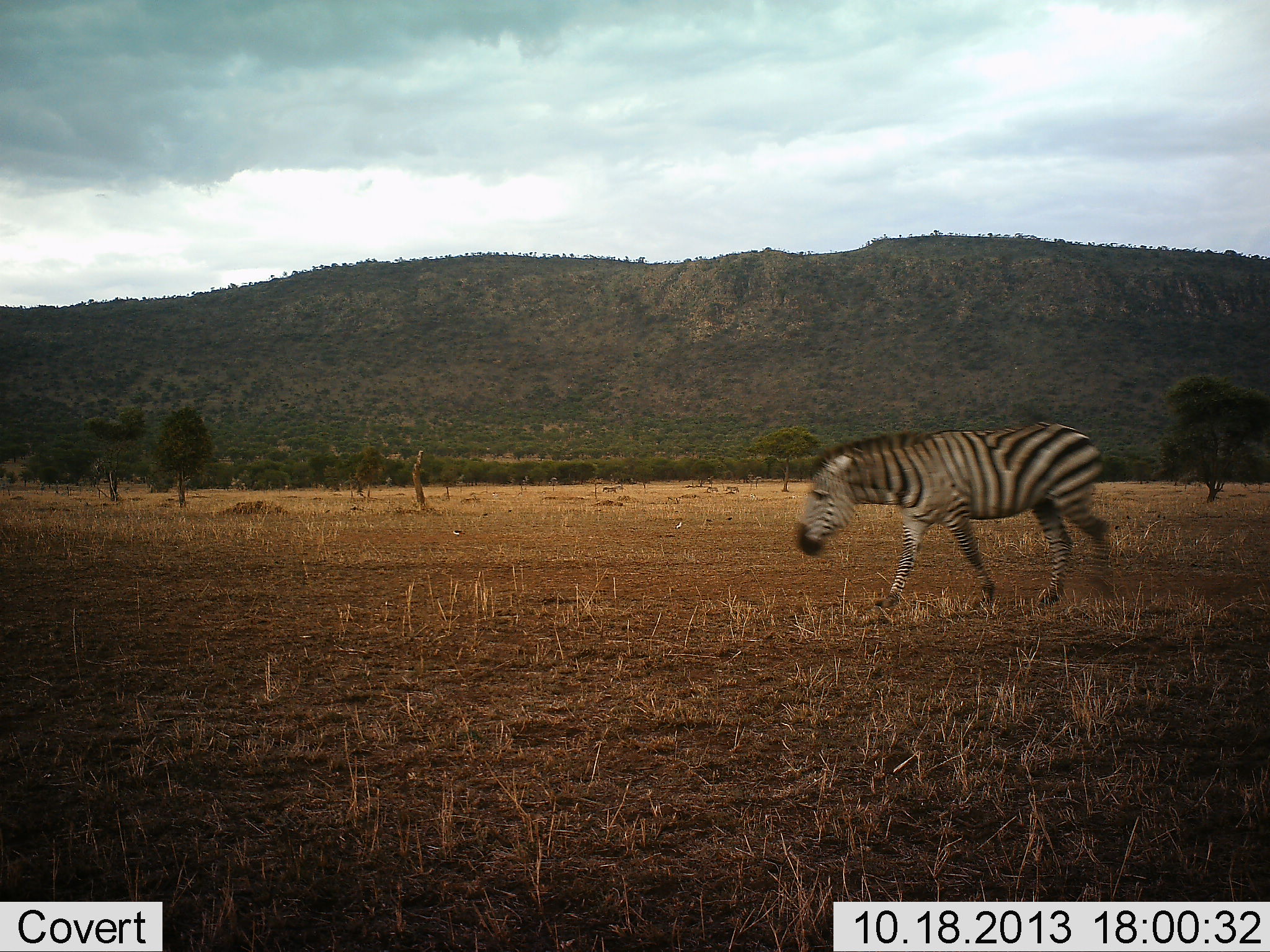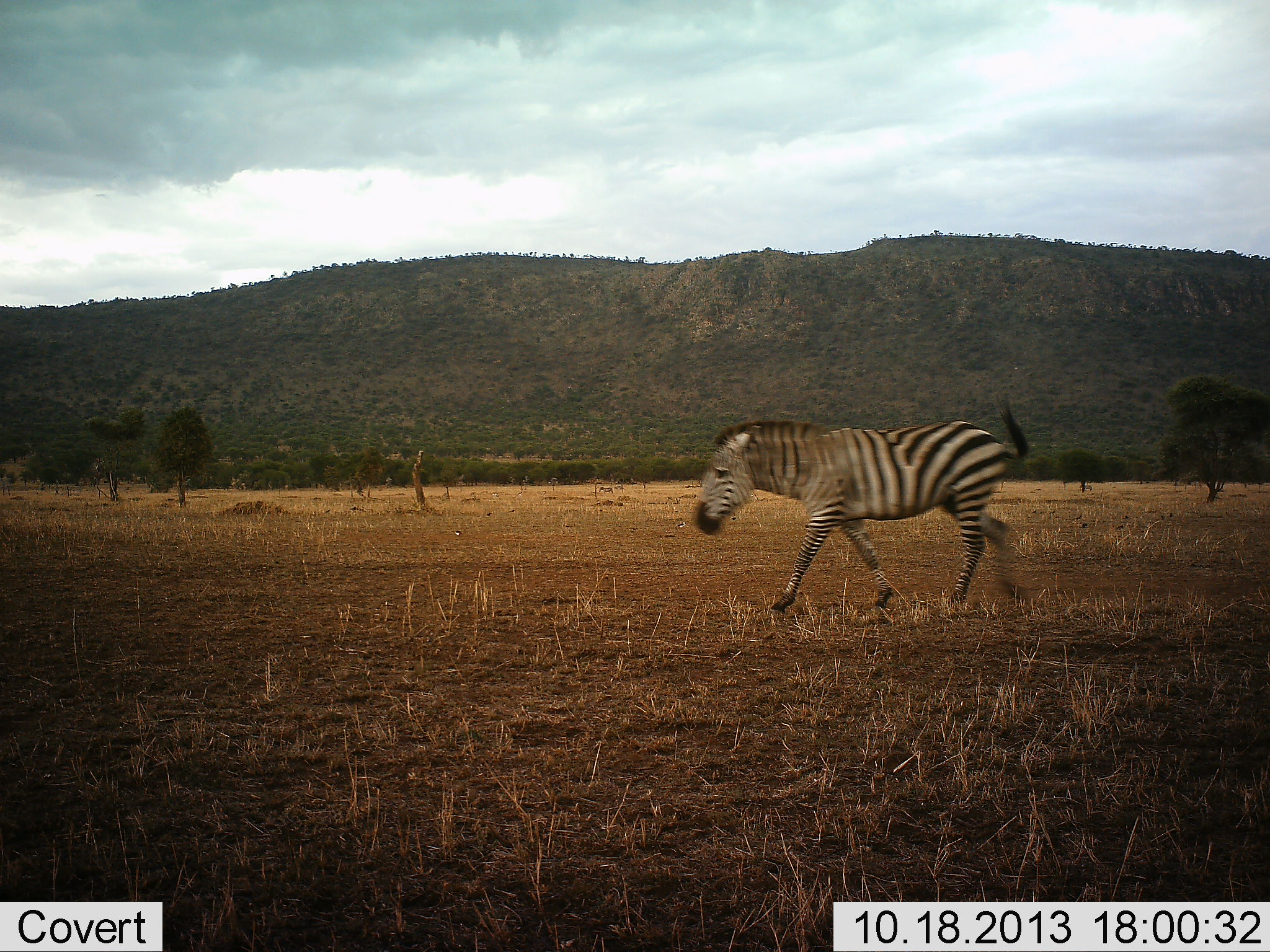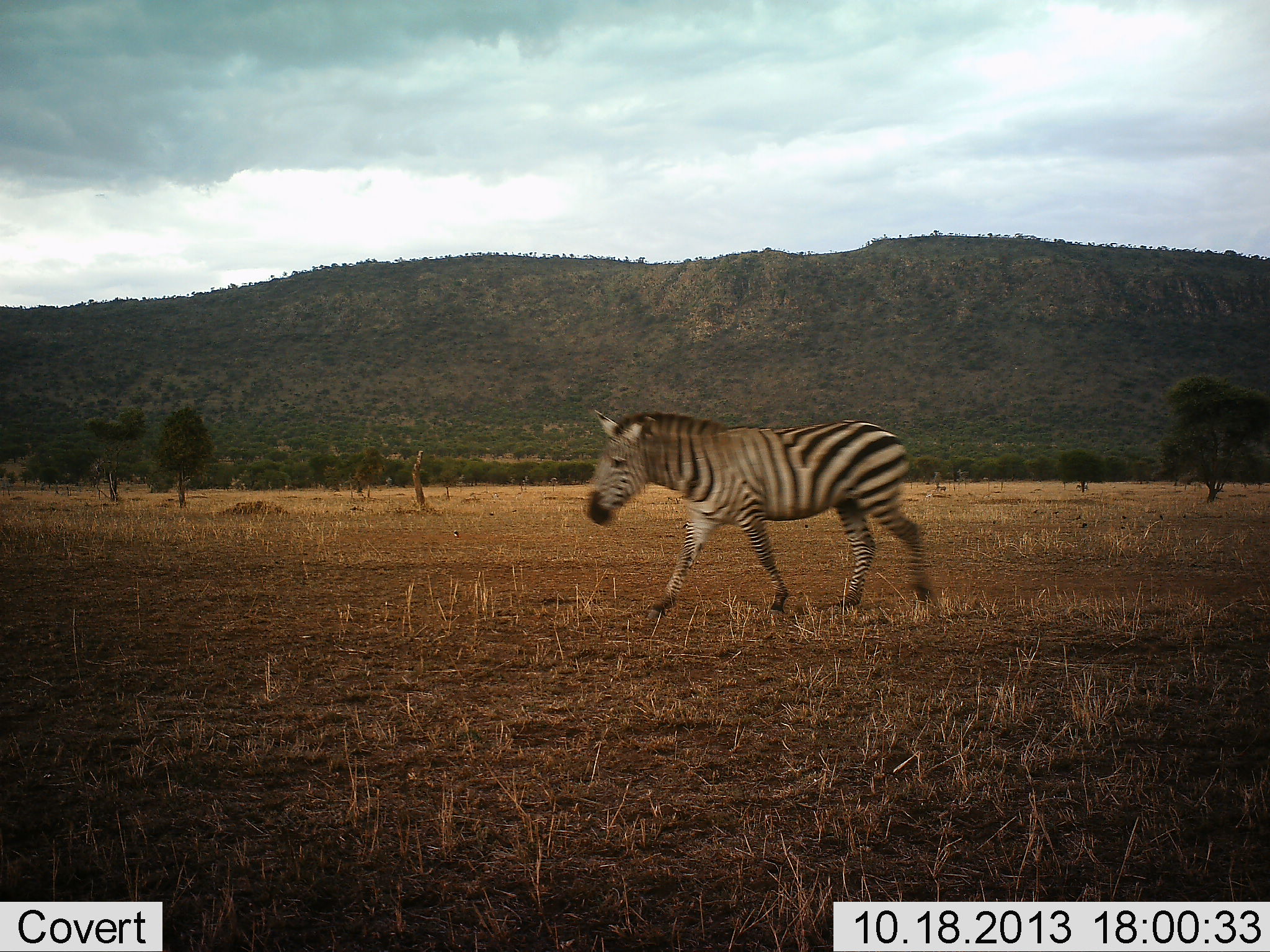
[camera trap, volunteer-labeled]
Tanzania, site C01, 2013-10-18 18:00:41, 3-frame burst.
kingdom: Animalia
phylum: Chordata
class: Mammalia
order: Perissodactyla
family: Equidae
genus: Equus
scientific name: Equus quagga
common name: plains zebra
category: zebra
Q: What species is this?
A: Zebra (plains zebra) (Equus quagga).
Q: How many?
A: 1.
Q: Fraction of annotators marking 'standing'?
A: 0%.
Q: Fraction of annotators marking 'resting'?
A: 0%.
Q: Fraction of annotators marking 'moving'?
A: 100%.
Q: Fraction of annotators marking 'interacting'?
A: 0%.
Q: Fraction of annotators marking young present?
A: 0%.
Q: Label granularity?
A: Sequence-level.